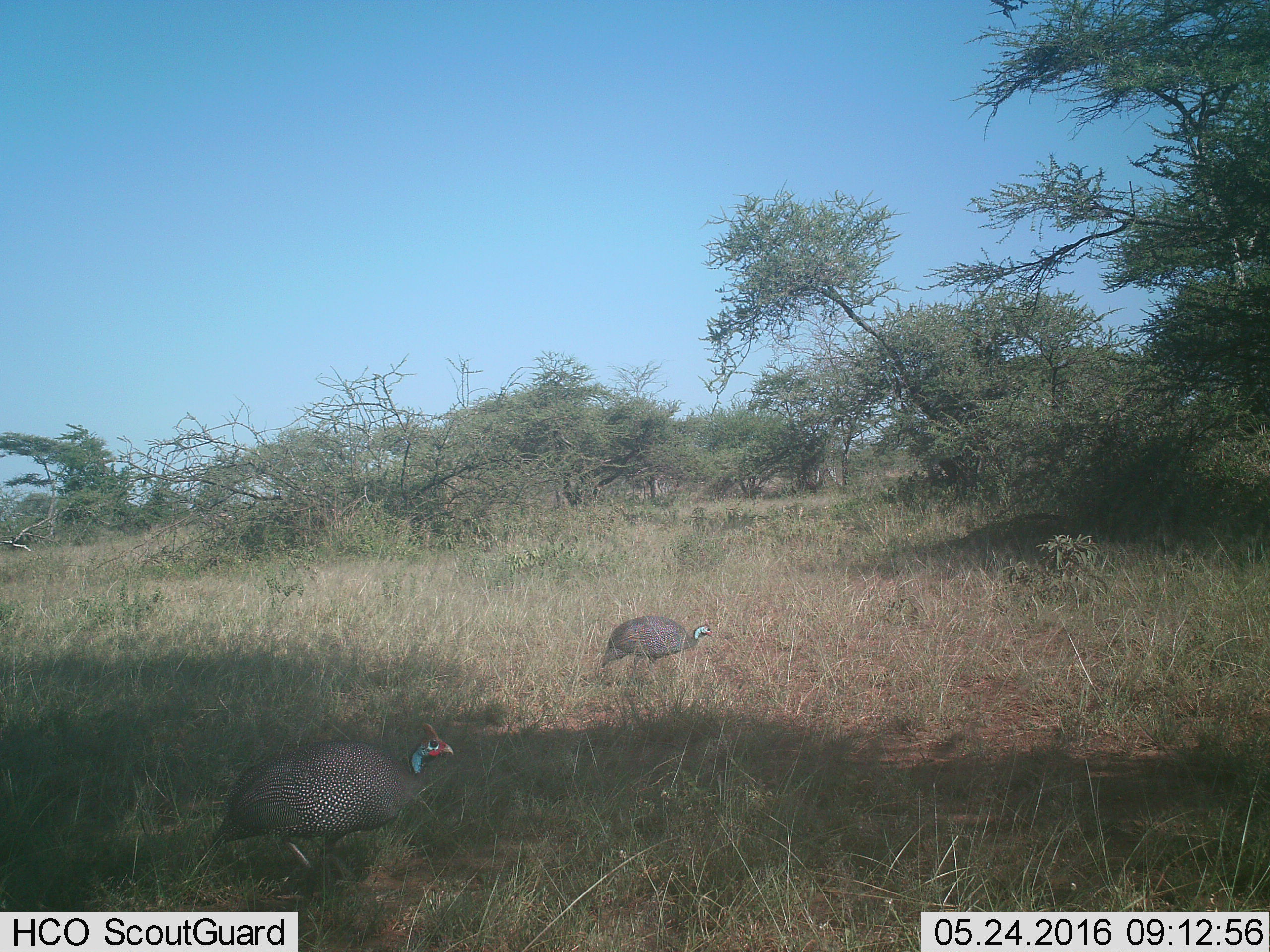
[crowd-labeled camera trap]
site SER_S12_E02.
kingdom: Animalia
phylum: Chordata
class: Aves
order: Galliformes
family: Numididae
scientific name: Numididae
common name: guineafowl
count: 2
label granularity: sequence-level